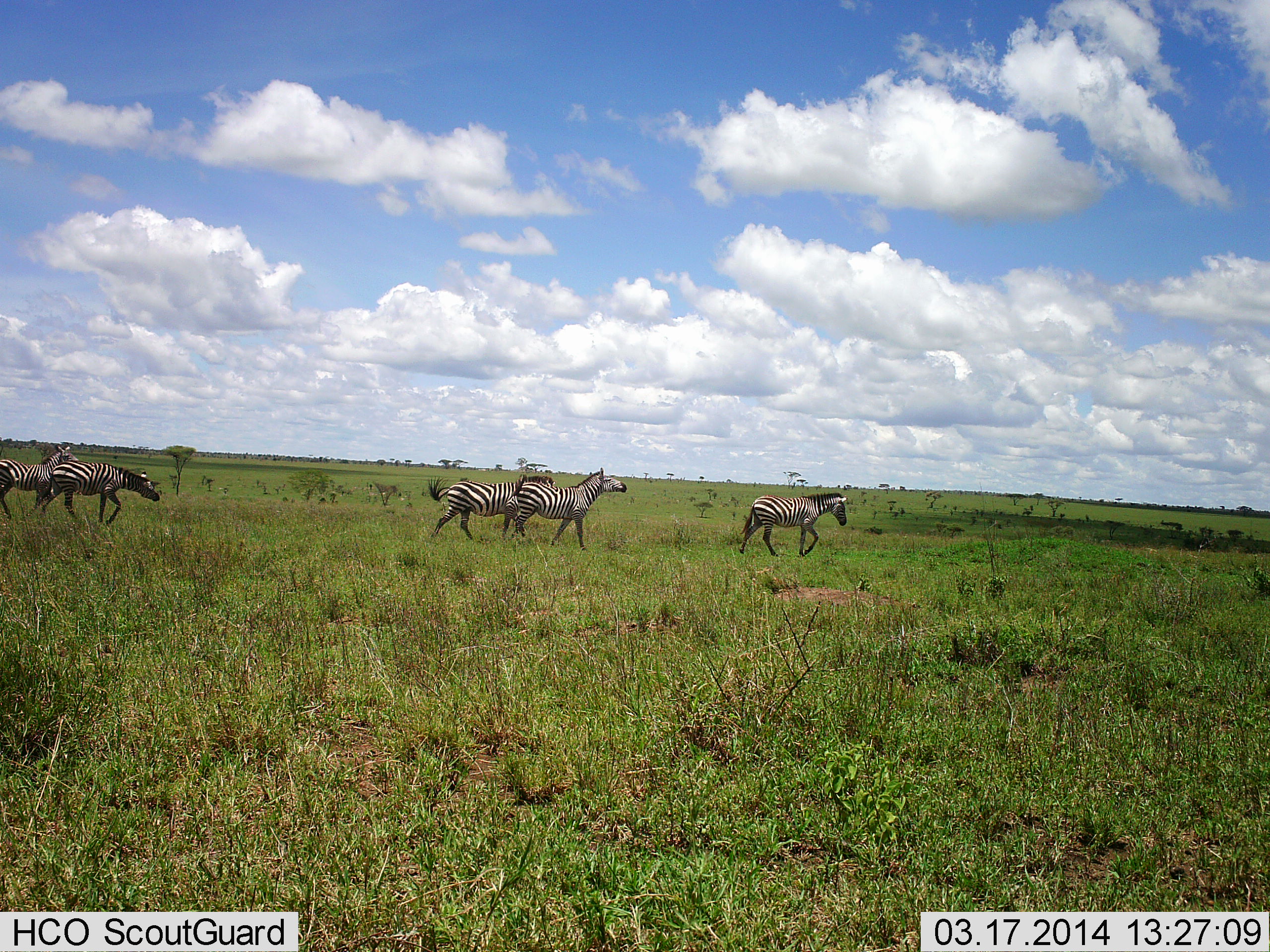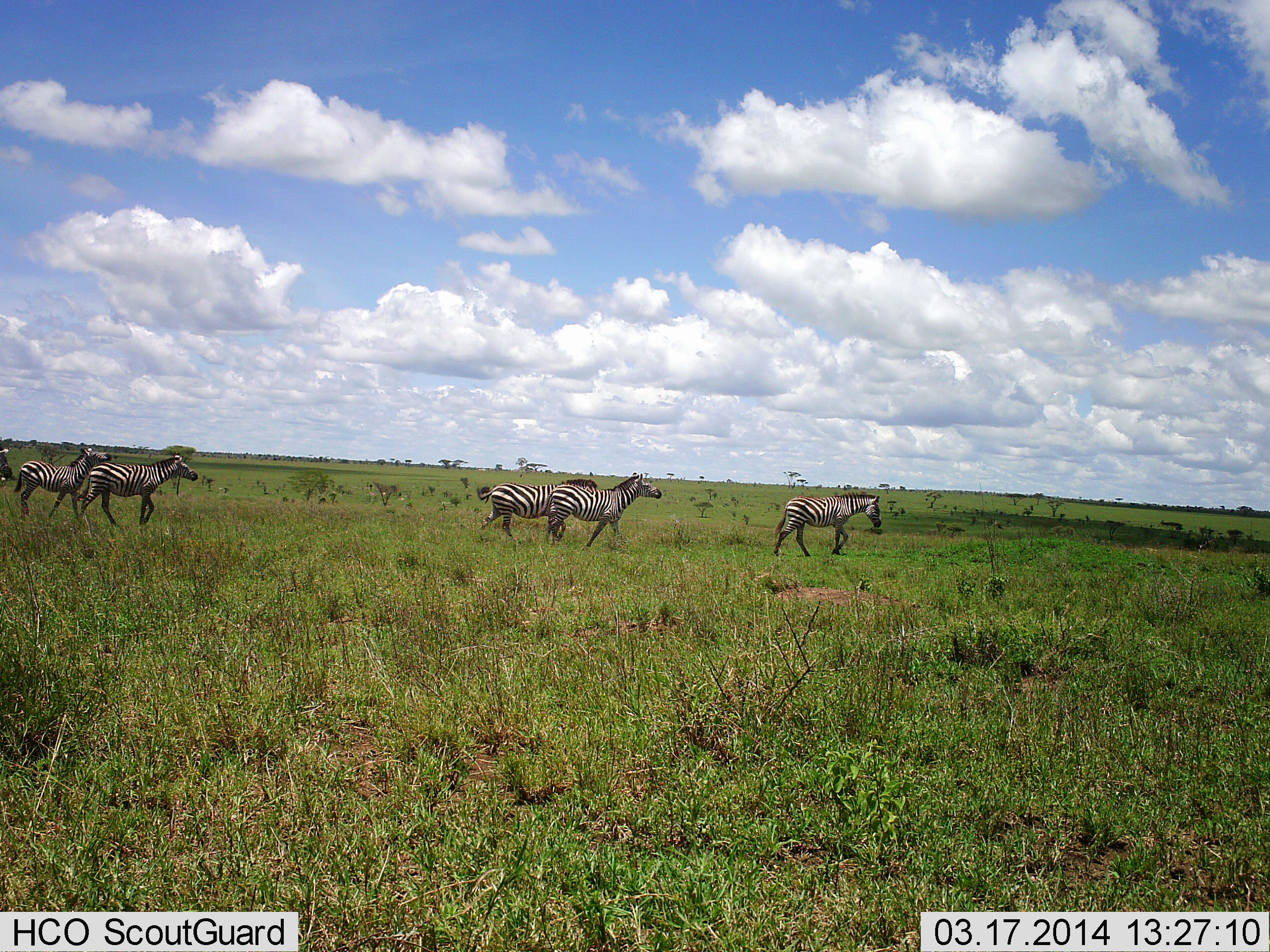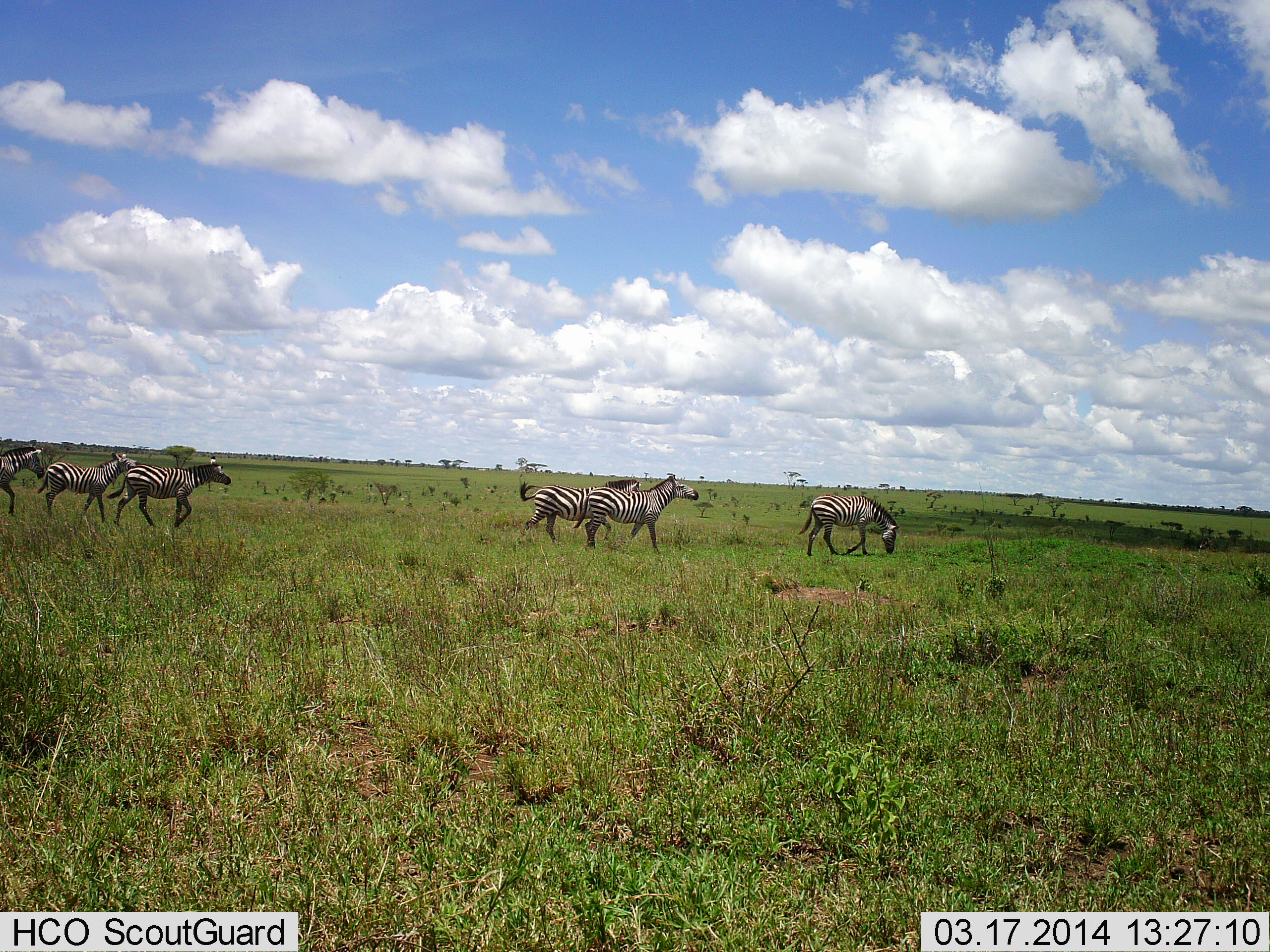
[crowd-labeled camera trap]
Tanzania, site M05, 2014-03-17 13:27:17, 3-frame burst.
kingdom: Animalia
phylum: Chordata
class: Mammalia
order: Perissodactyla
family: Equidae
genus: Equus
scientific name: Equus quagga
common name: plains zebra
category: zebra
Zebra (plains zebra) (Equus quagga), count 6. Behavior (volunteer vote fractions): standing 0%, resting 0%, moving 100%, interacting 0%. Young present (vote fraction): 0%. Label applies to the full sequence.